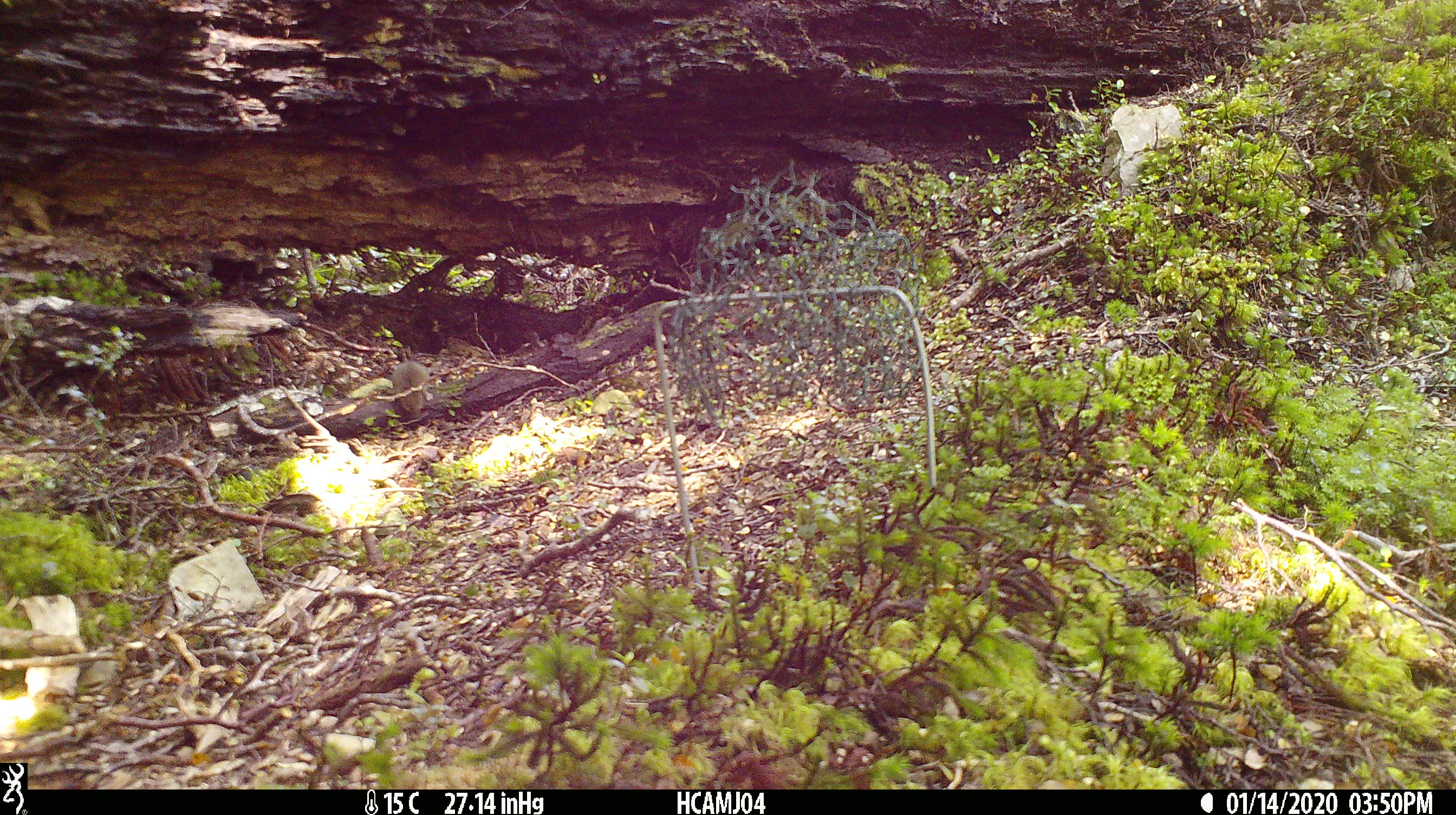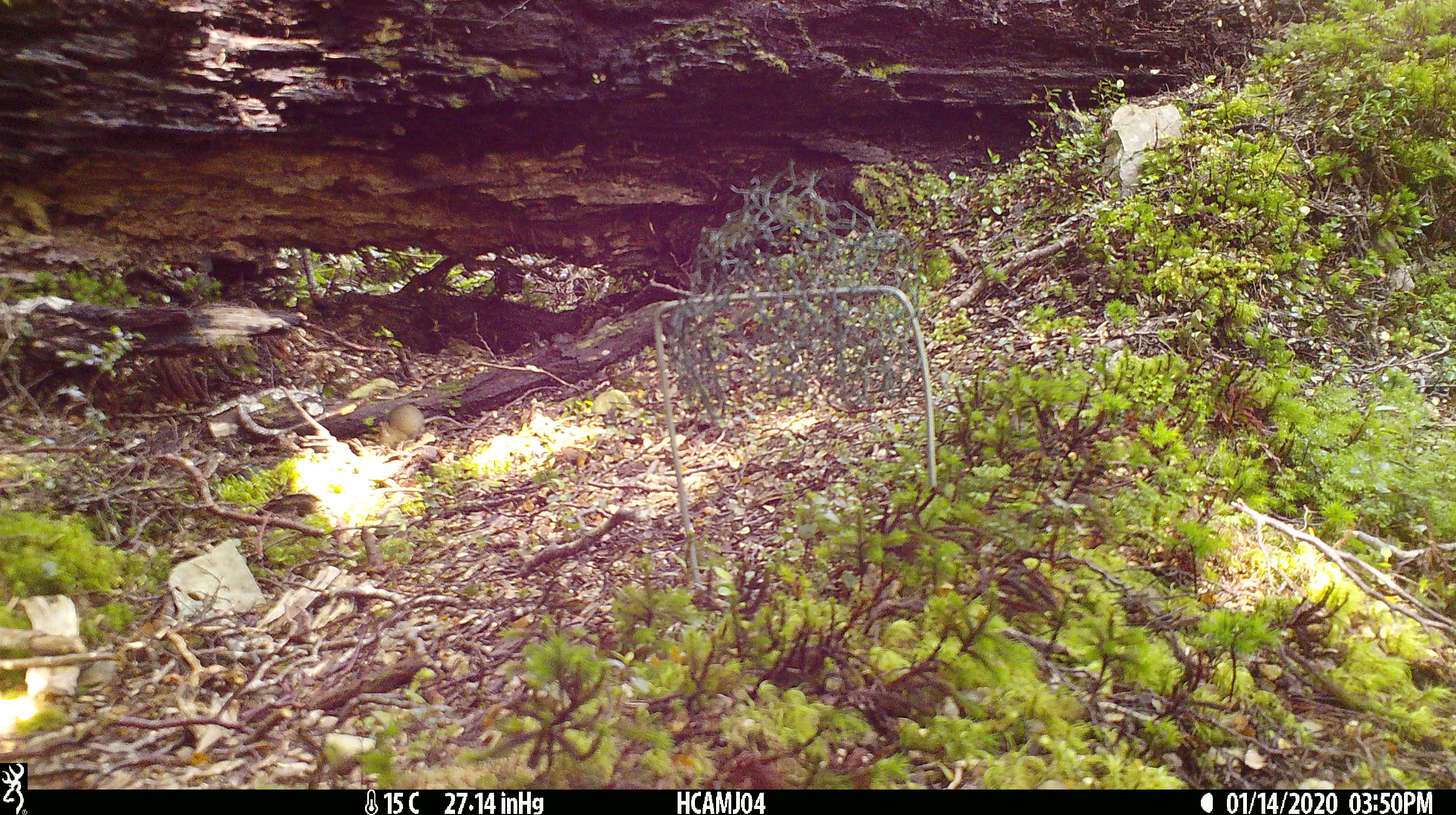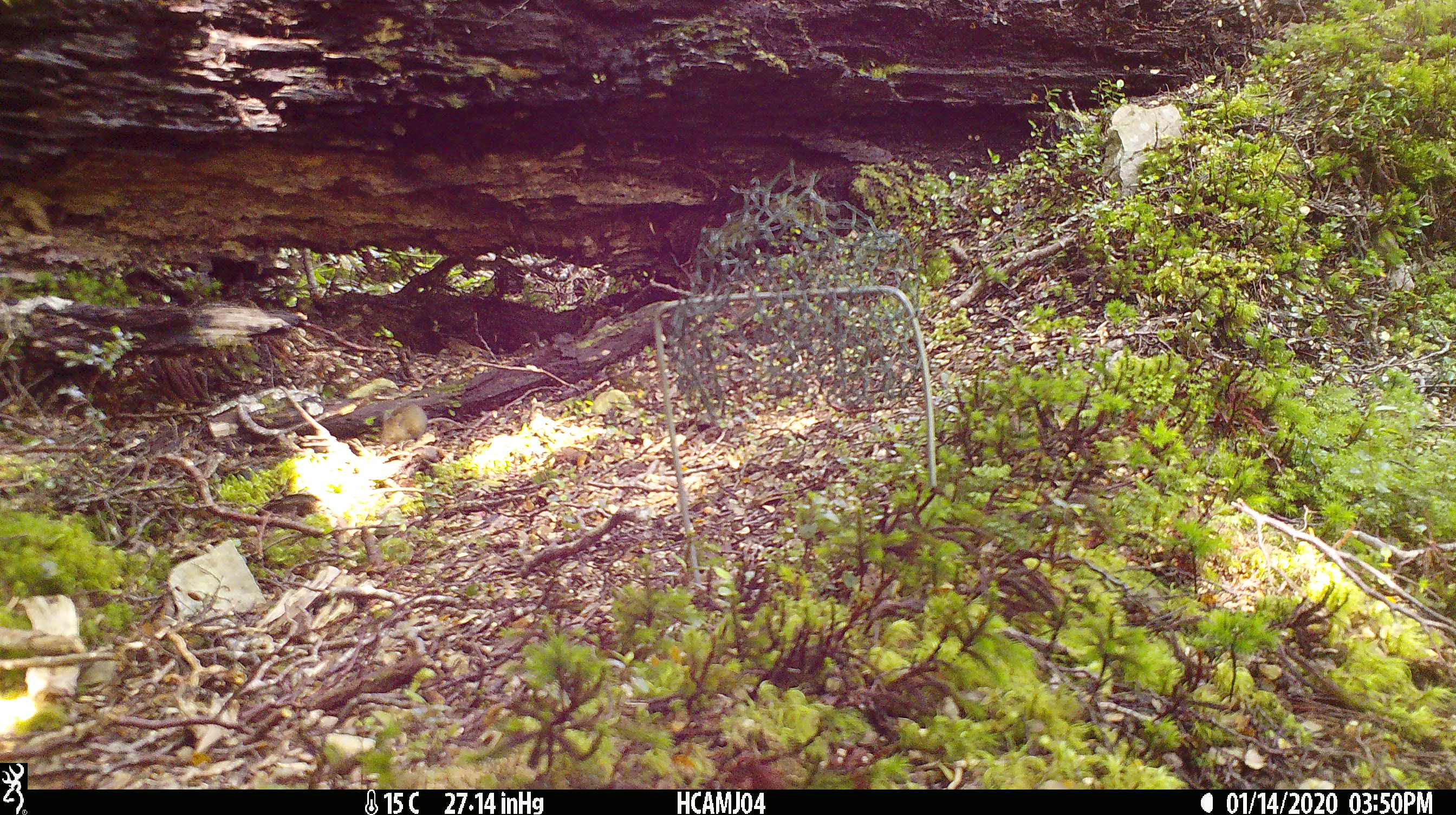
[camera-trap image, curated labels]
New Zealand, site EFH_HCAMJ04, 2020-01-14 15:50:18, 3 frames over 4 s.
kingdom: Animalia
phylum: Chordata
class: Mammalia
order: Rodentia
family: Muridae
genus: Mus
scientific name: Mus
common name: mouse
Mouse (Mus).